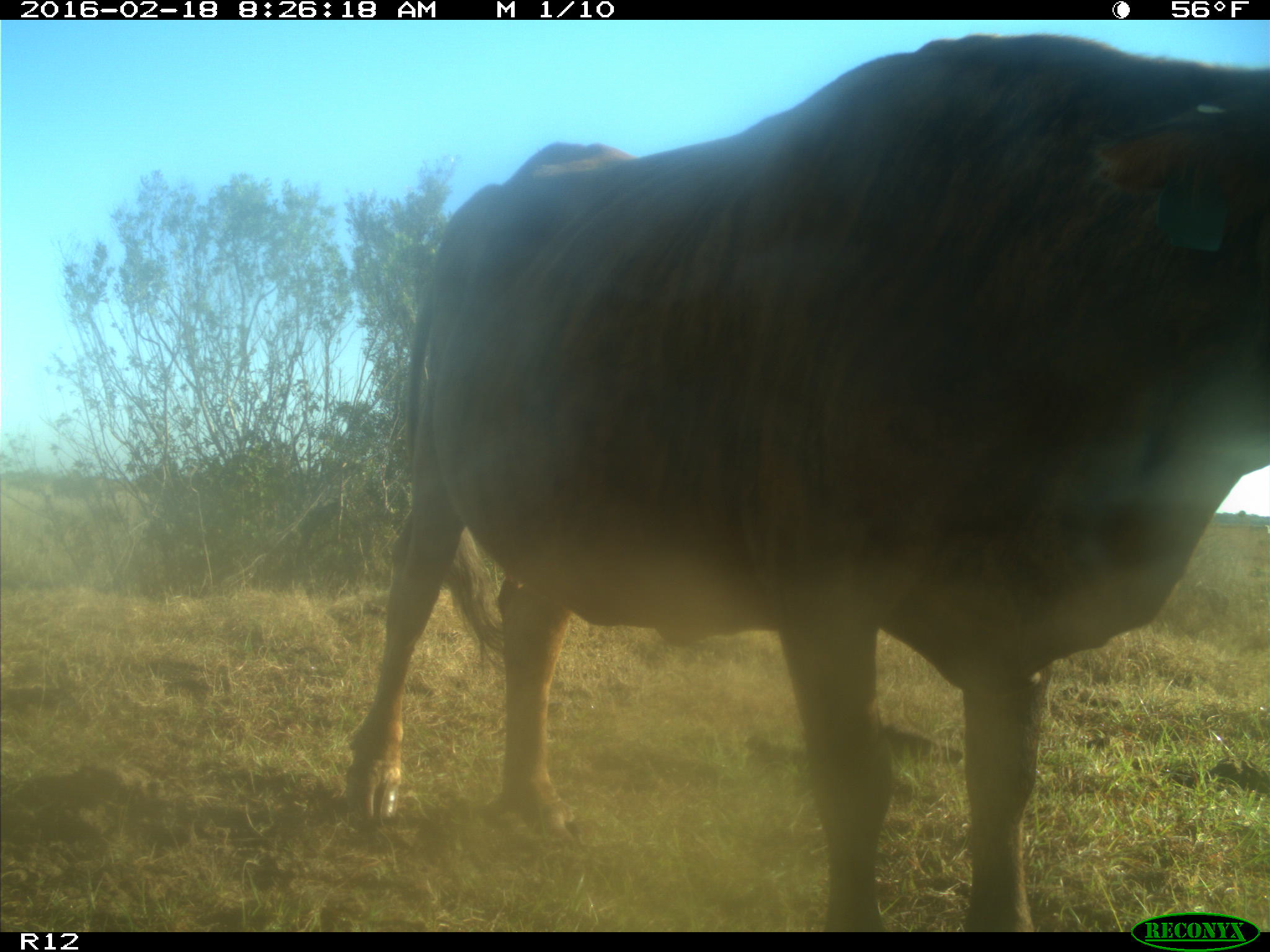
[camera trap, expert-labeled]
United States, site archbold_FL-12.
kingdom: Animalia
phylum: Chordata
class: Mammalia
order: Artiodactyla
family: Bovidae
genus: Bos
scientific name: Bos taurus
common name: domestic cow